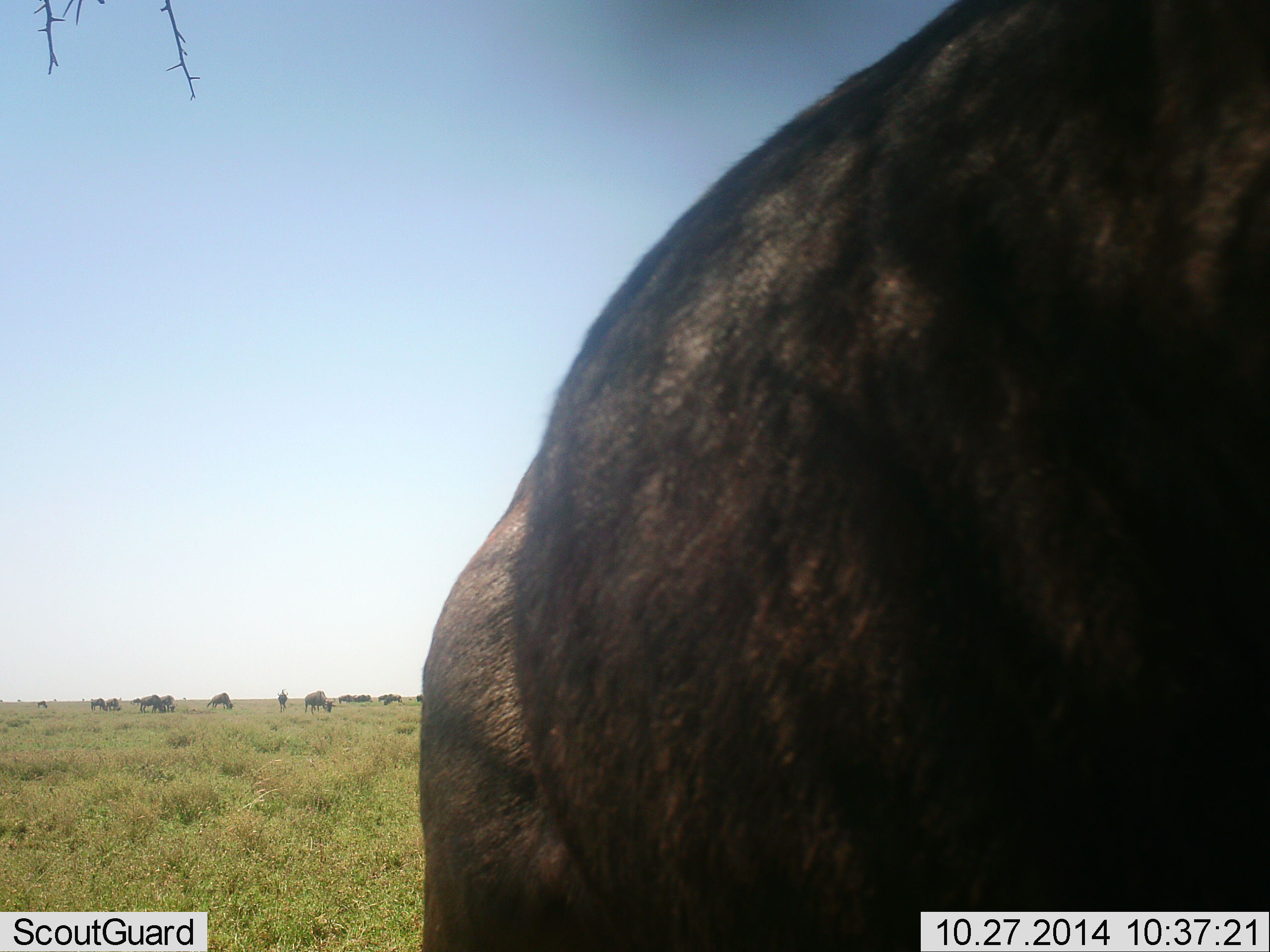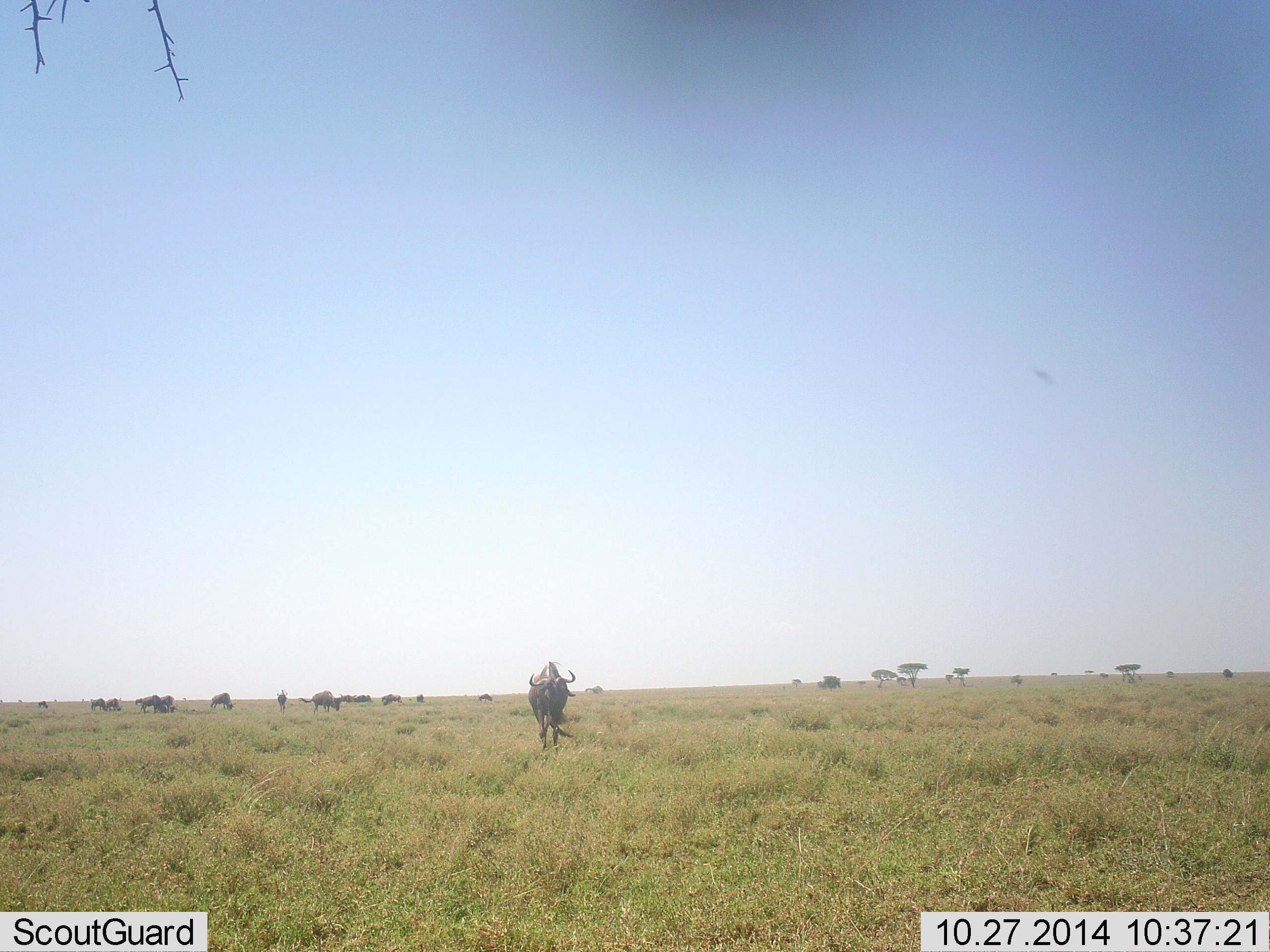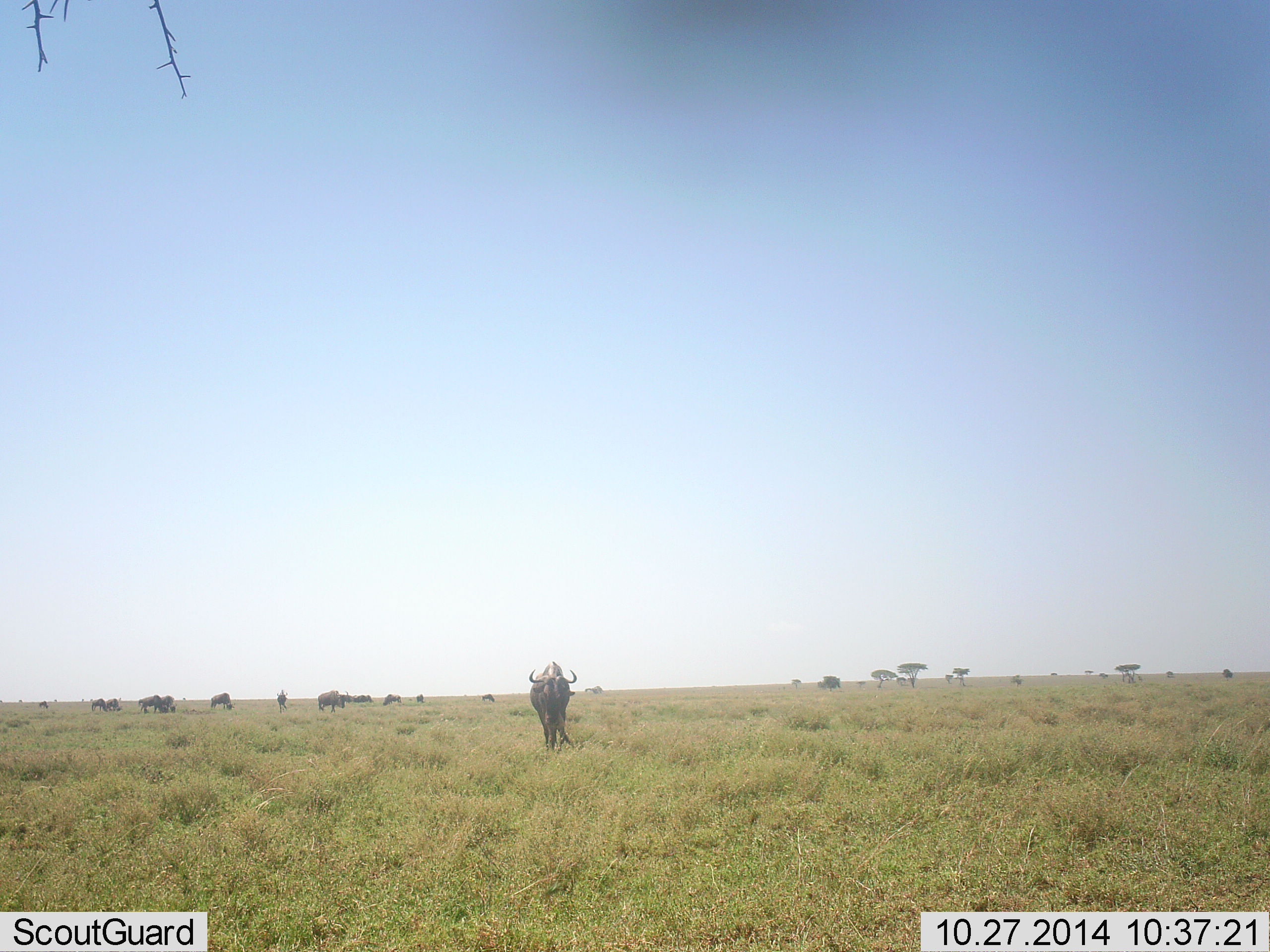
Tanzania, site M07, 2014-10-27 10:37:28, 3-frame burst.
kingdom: Animalia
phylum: Chordata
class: Mammalia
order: Artiodactyla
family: Bovidae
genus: Connochaetes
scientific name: Connochaetes taurinus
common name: blue wildebeest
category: wildebeest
Wildebeest (blue wildebeest) (Connochaetes taurinus), count 11-50. Behavior (volunteer vote fractions): standing 50%, resting 10%, moving 90%, interacting 0%. Young present (vote fraction): 0%. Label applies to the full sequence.